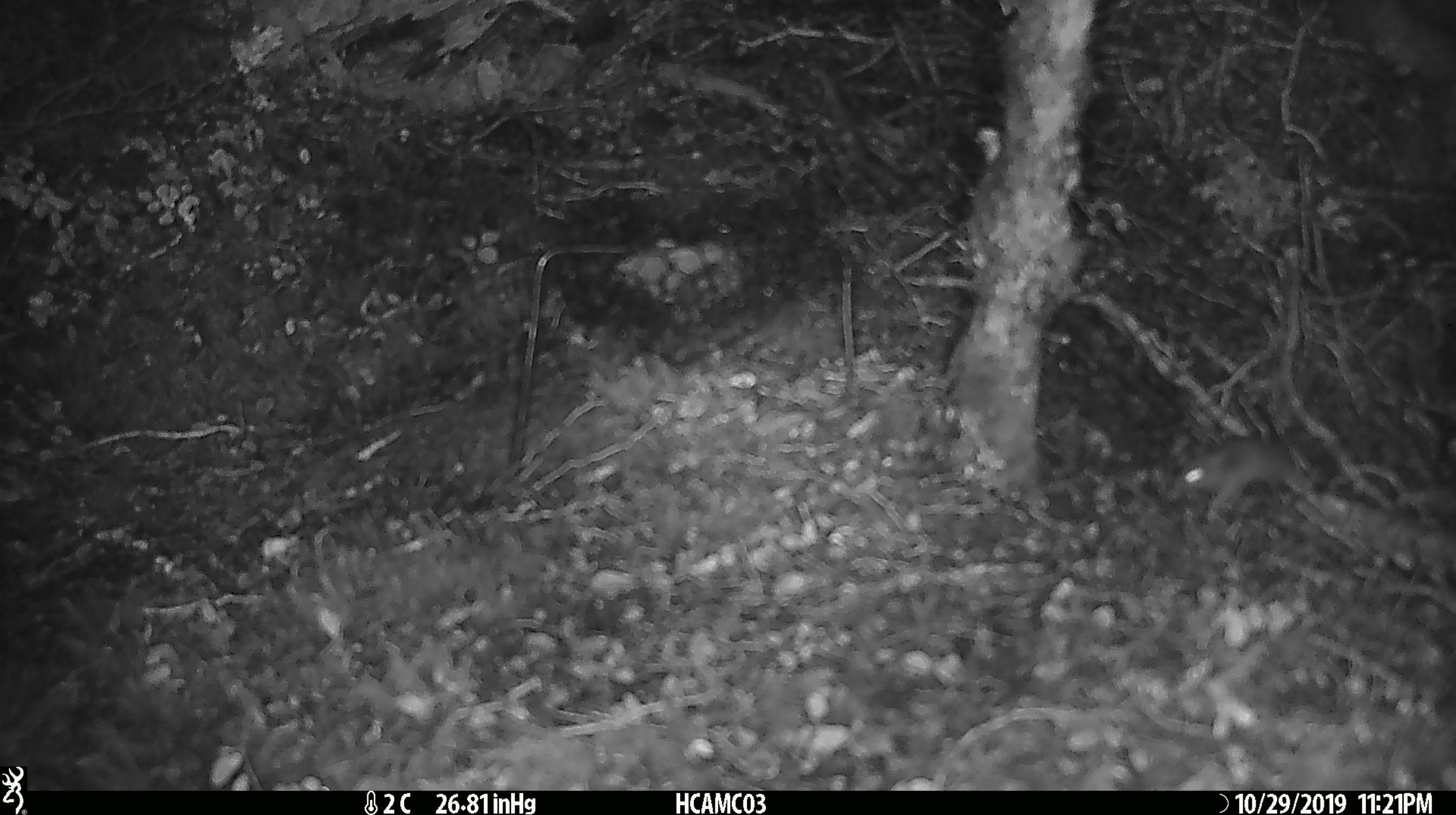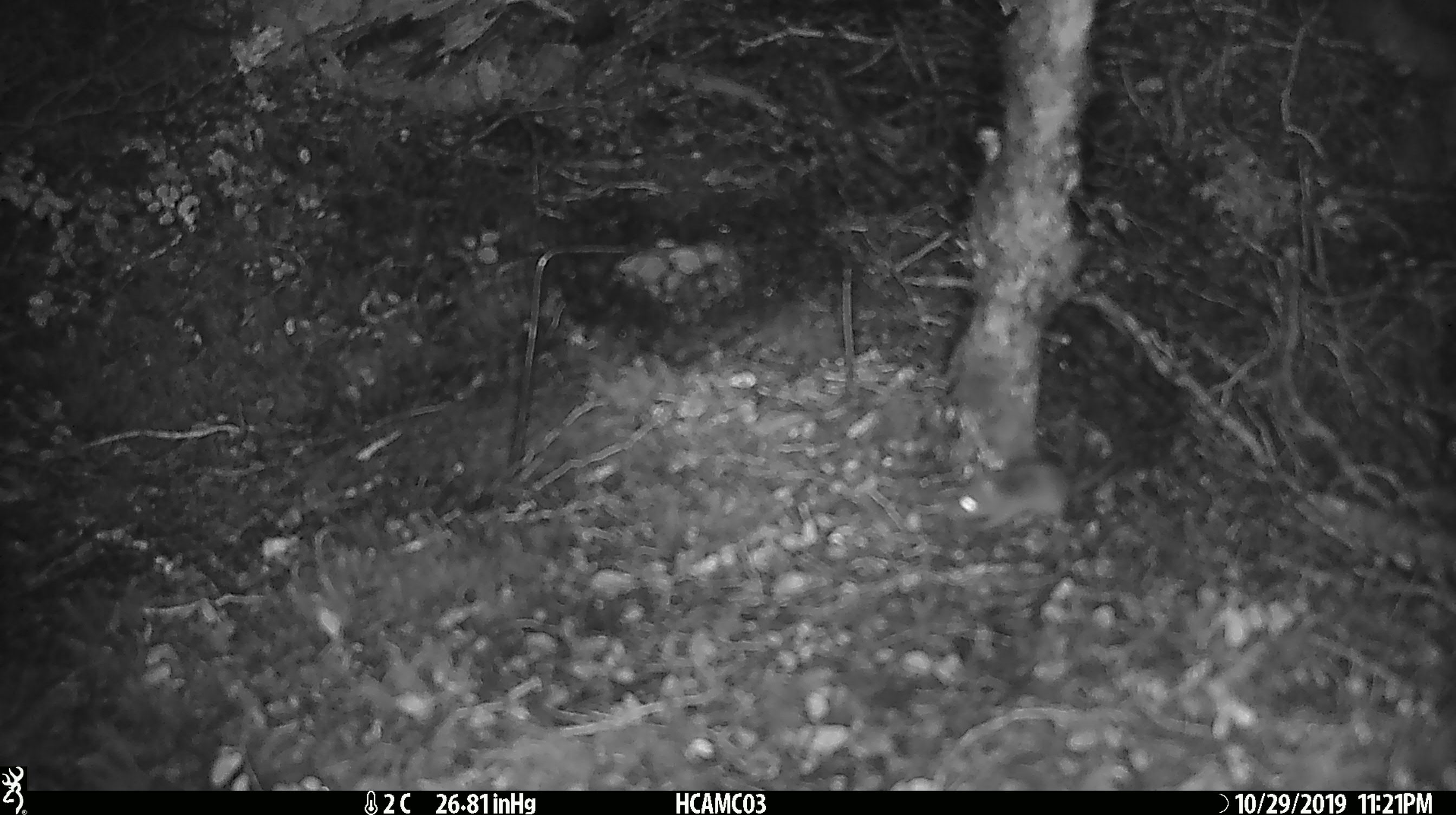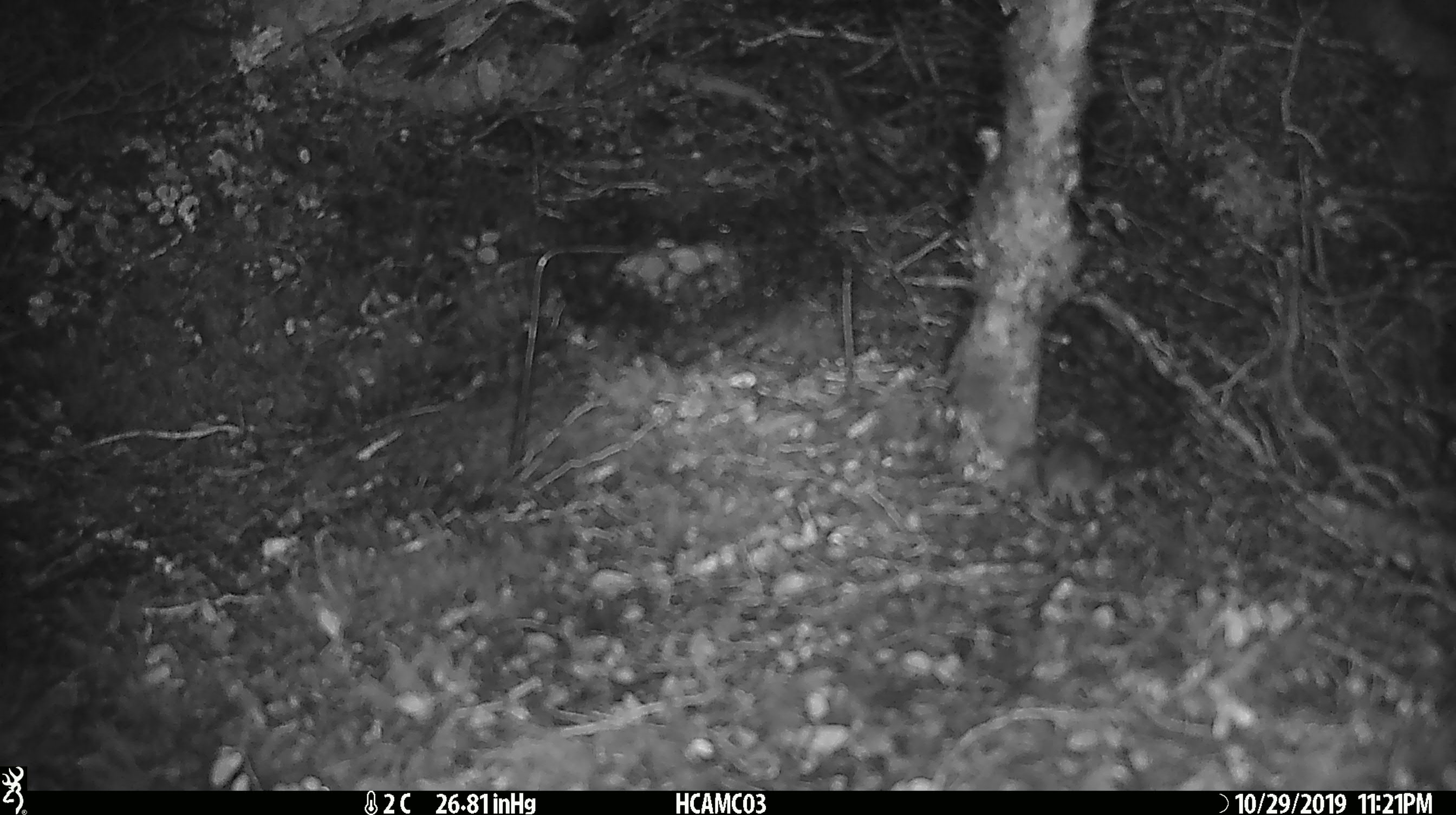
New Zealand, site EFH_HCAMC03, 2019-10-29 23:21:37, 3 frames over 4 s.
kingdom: Animalia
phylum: Chordata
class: Mammalia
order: Rodentia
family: Muridae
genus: Mus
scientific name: Mus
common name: mouse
Mouse (Mus).